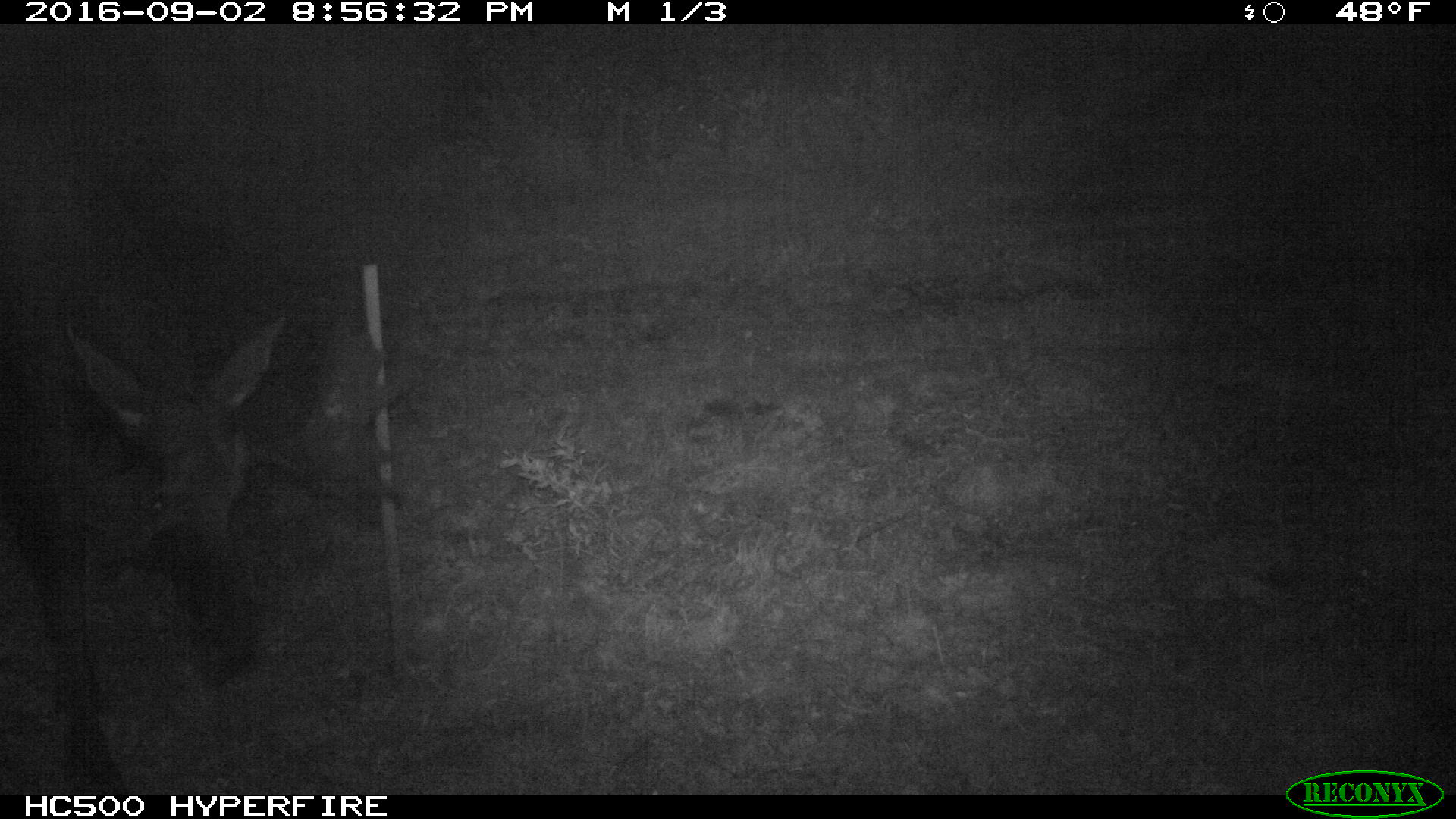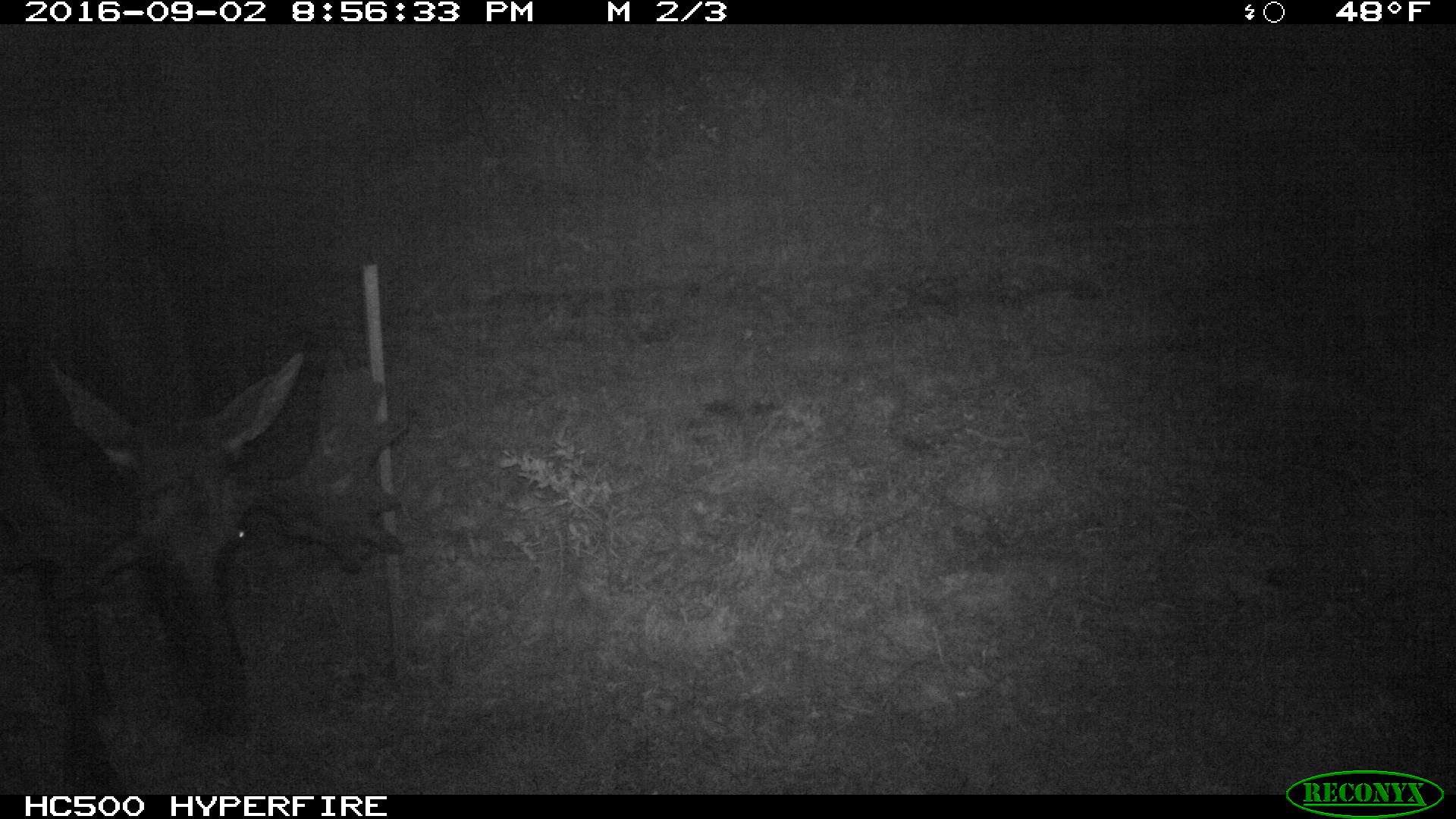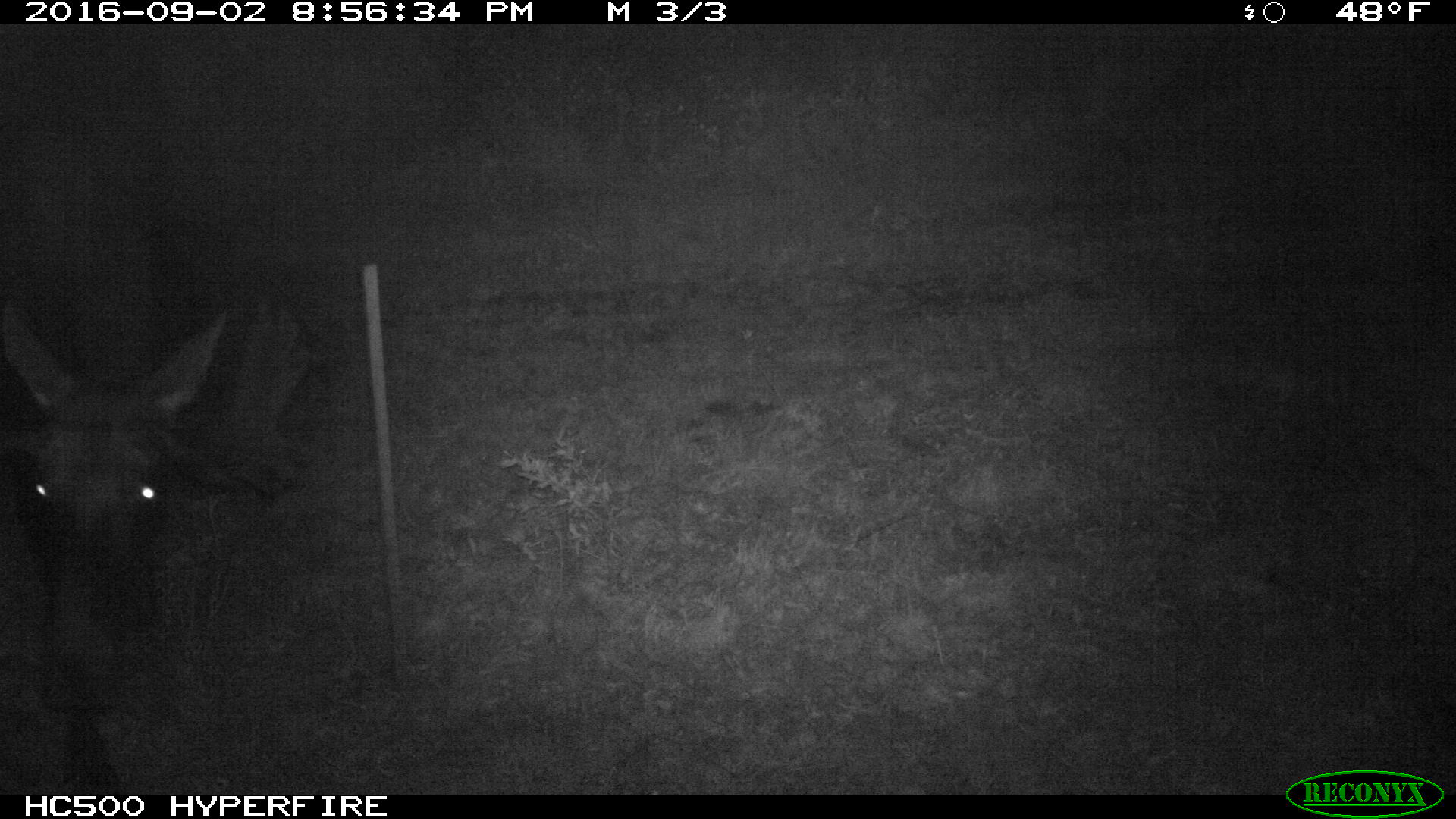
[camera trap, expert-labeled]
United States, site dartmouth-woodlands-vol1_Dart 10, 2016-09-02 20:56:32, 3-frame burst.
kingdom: Animalia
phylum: Chordata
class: Mammalia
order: Artiodactyla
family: Cervidae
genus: Alces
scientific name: Alces alces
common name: moose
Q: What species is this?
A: Moose (Alces alces).